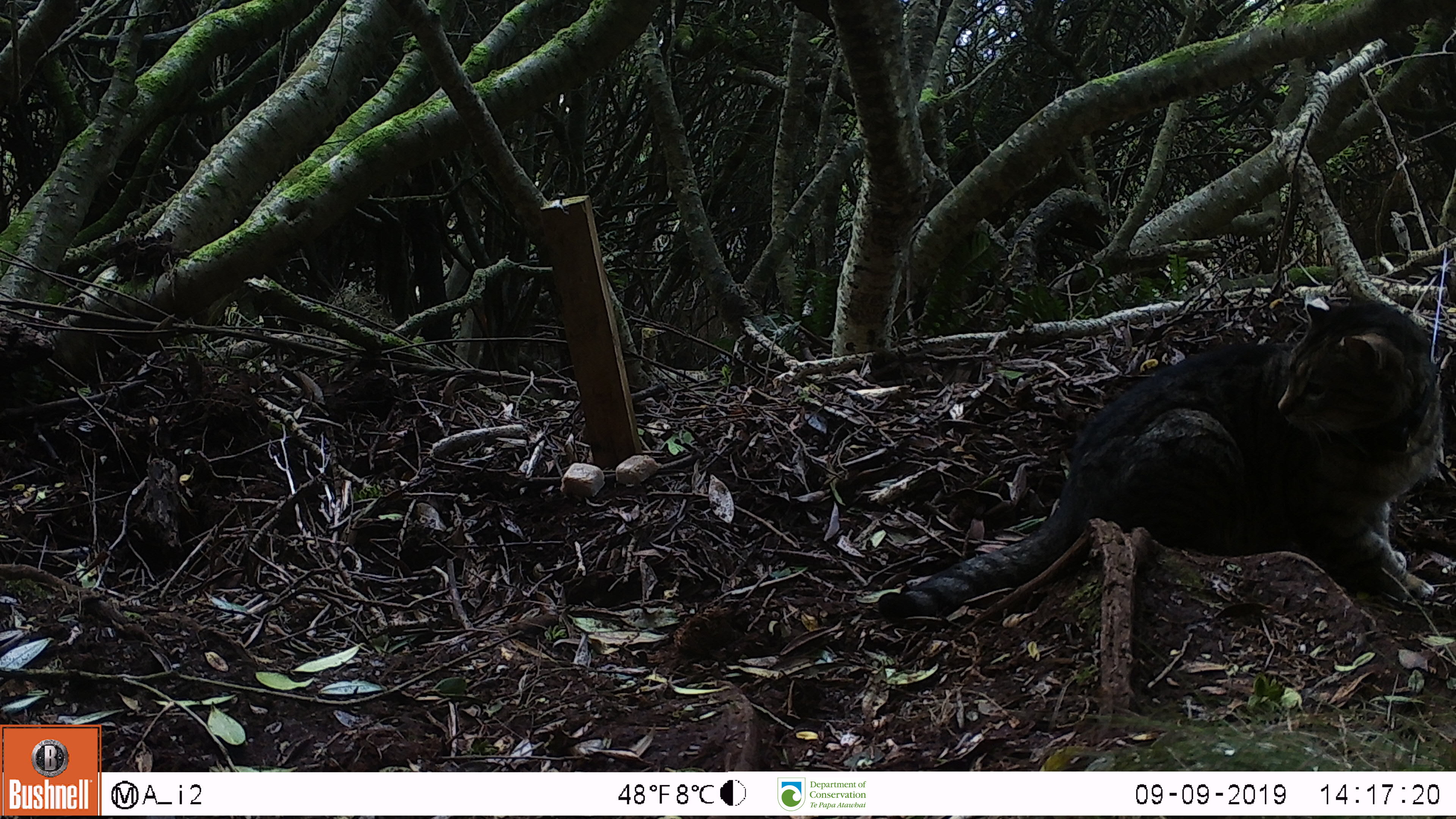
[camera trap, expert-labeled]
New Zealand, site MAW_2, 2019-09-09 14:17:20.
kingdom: Animalia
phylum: Chordata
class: Mammalia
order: Carnivora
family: Felidae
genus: Felis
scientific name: Felis catus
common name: domestic cat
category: cat